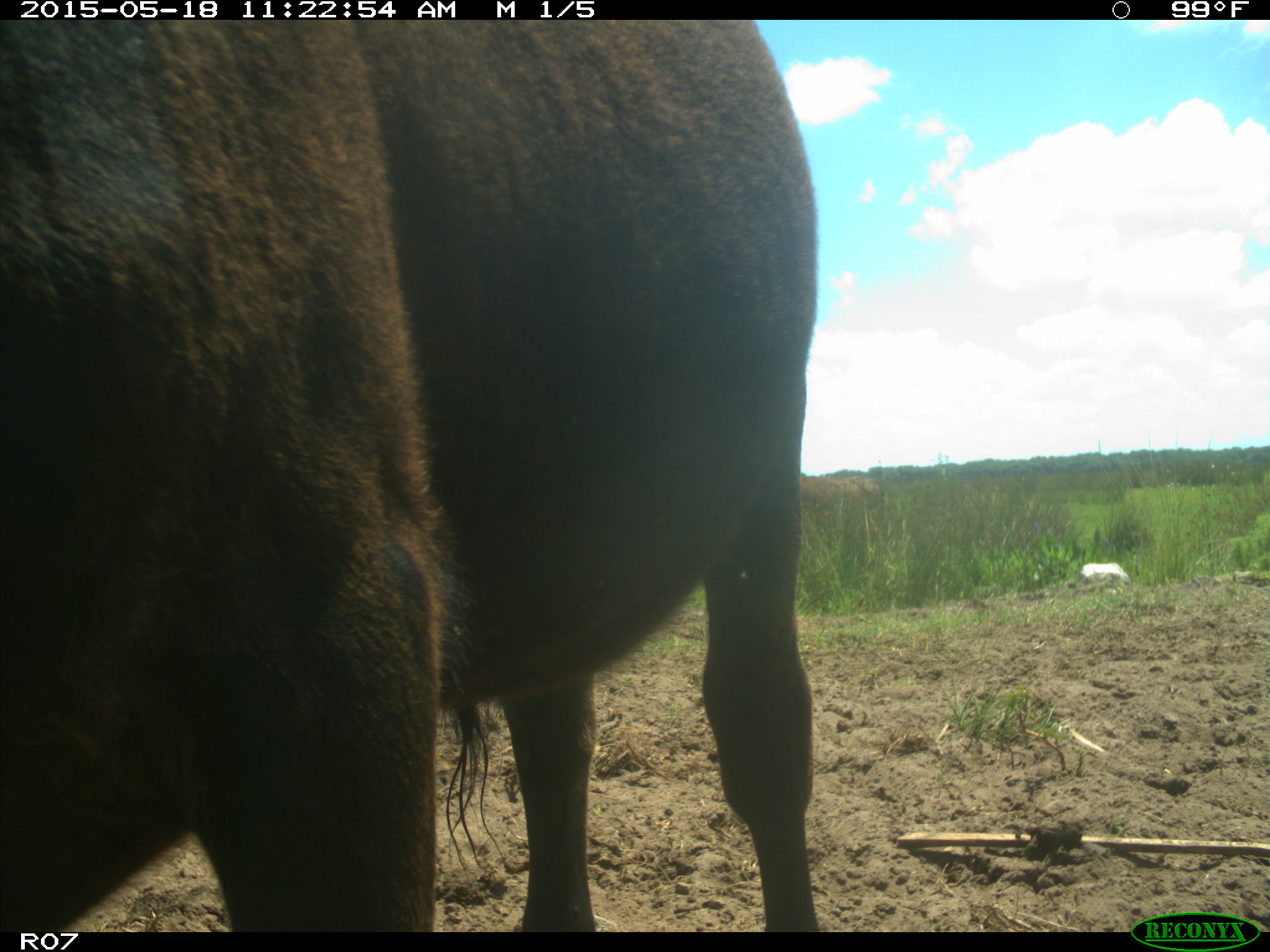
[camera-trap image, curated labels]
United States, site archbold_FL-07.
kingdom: Animalia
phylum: Chordata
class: Mammalia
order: Artiodactyla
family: Bovidae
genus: Bos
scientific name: Bos taurus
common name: domestic cow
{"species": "Bos taurus (domestic cow)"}